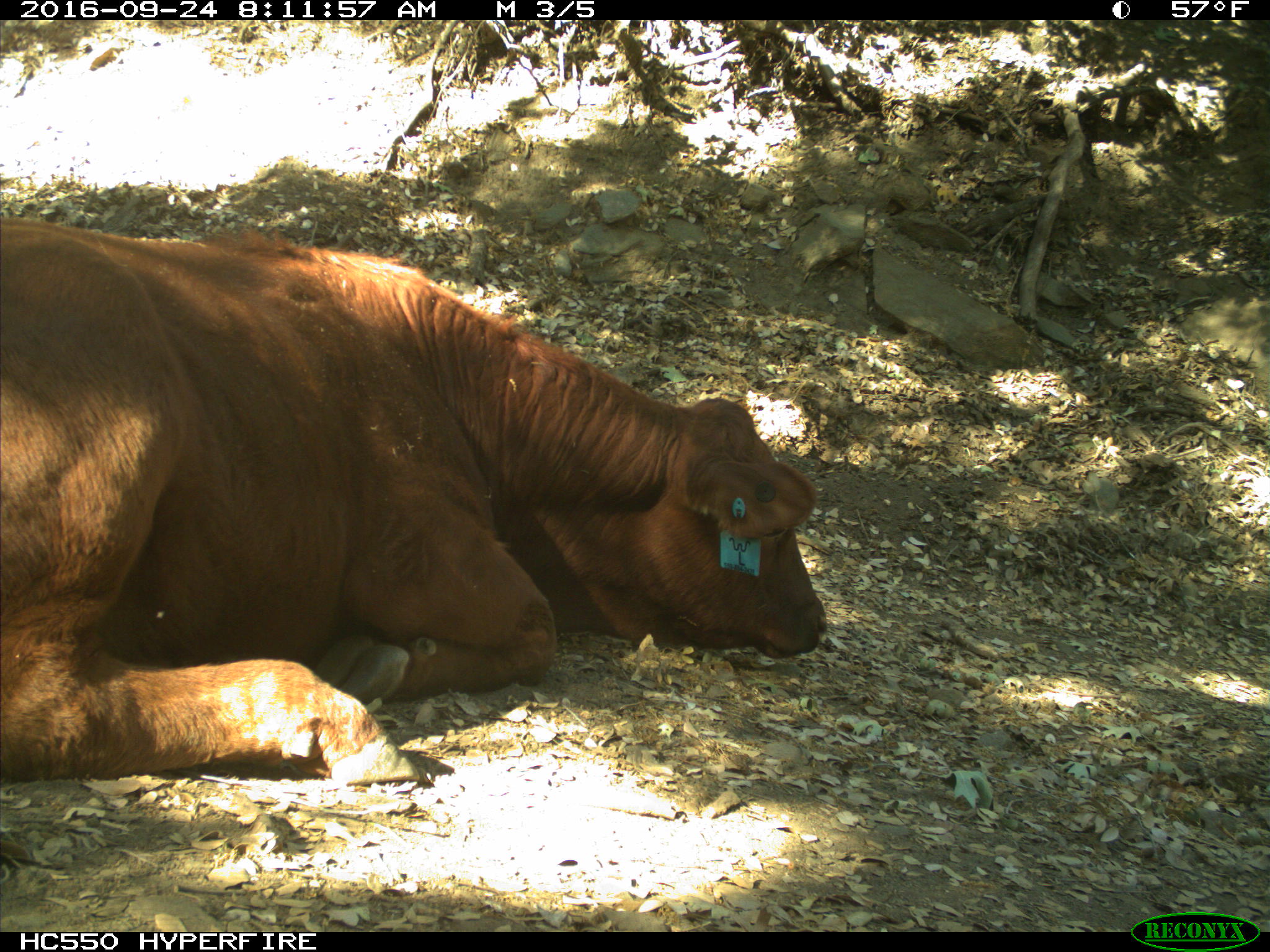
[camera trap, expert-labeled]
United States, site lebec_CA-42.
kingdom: Animalia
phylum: Chordata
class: Mammalia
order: Artiodactyla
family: Bovidae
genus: Bos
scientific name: Bos taurus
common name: domestic cow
Bos taurus (domestic cow).